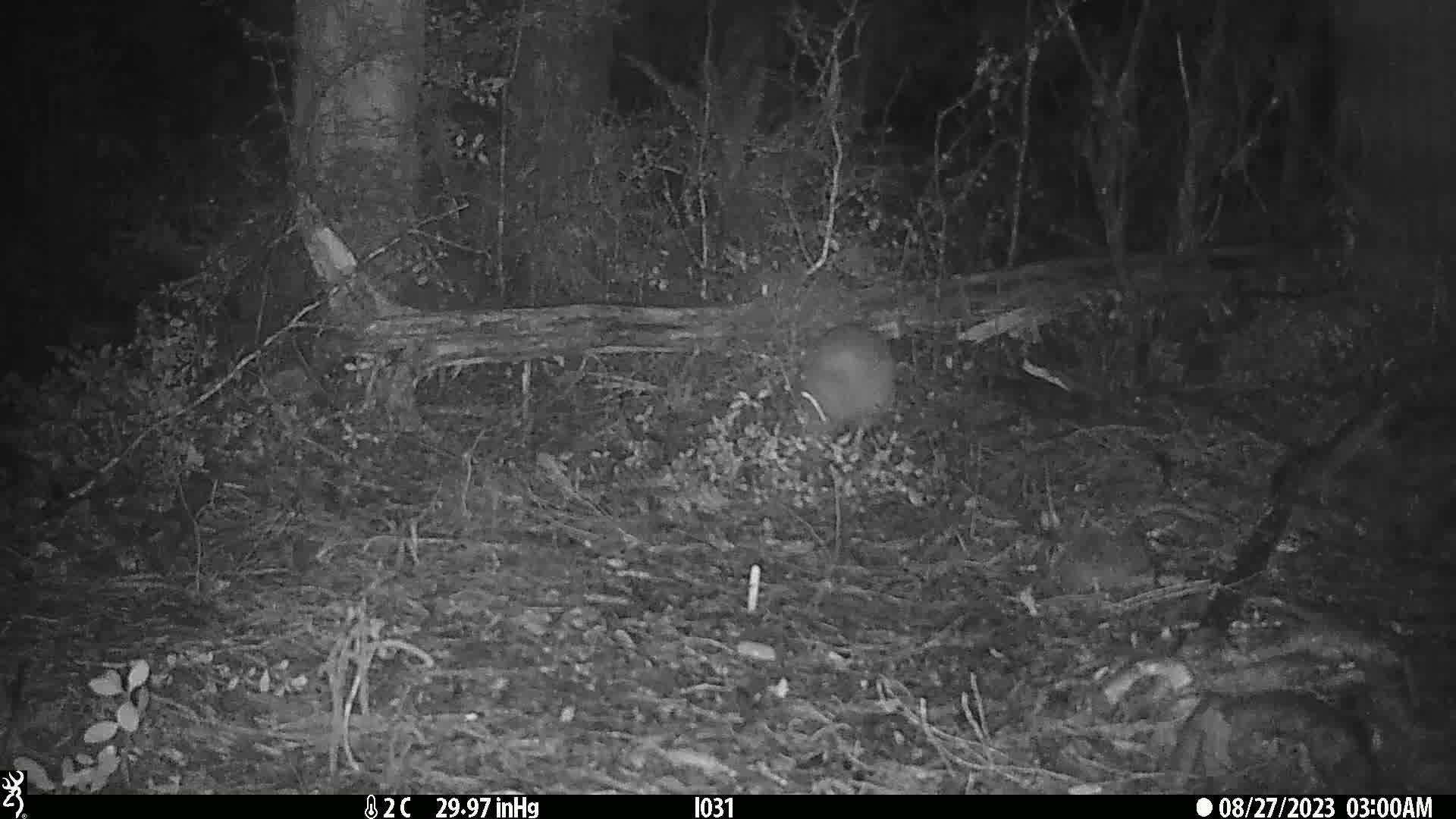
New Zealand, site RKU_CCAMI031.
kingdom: Animalia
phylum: Chordata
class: Aves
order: Apterygiformes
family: Apterygidae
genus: Apteryx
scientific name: Apteryx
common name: kiwi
Kiwi (Apteryx).